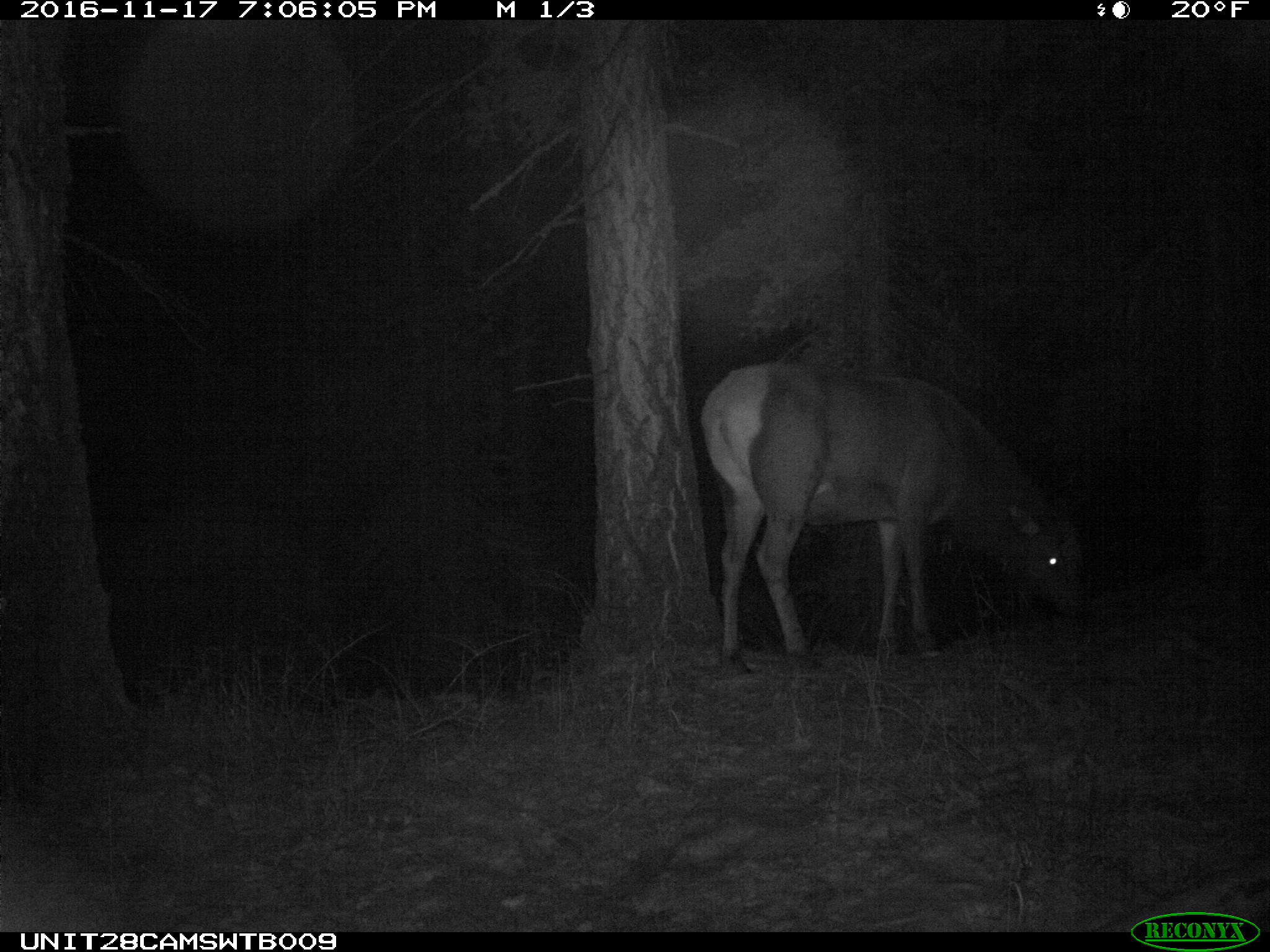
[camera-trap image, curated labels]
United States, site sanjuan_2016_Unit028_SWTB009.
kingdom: Animalia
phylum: Chordata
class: Mammalia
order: Artiodactyla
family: Cervidae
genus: Cervus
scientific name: Cervus elaphus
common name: red deer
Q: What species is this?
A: Cervus elaphus (red deer).